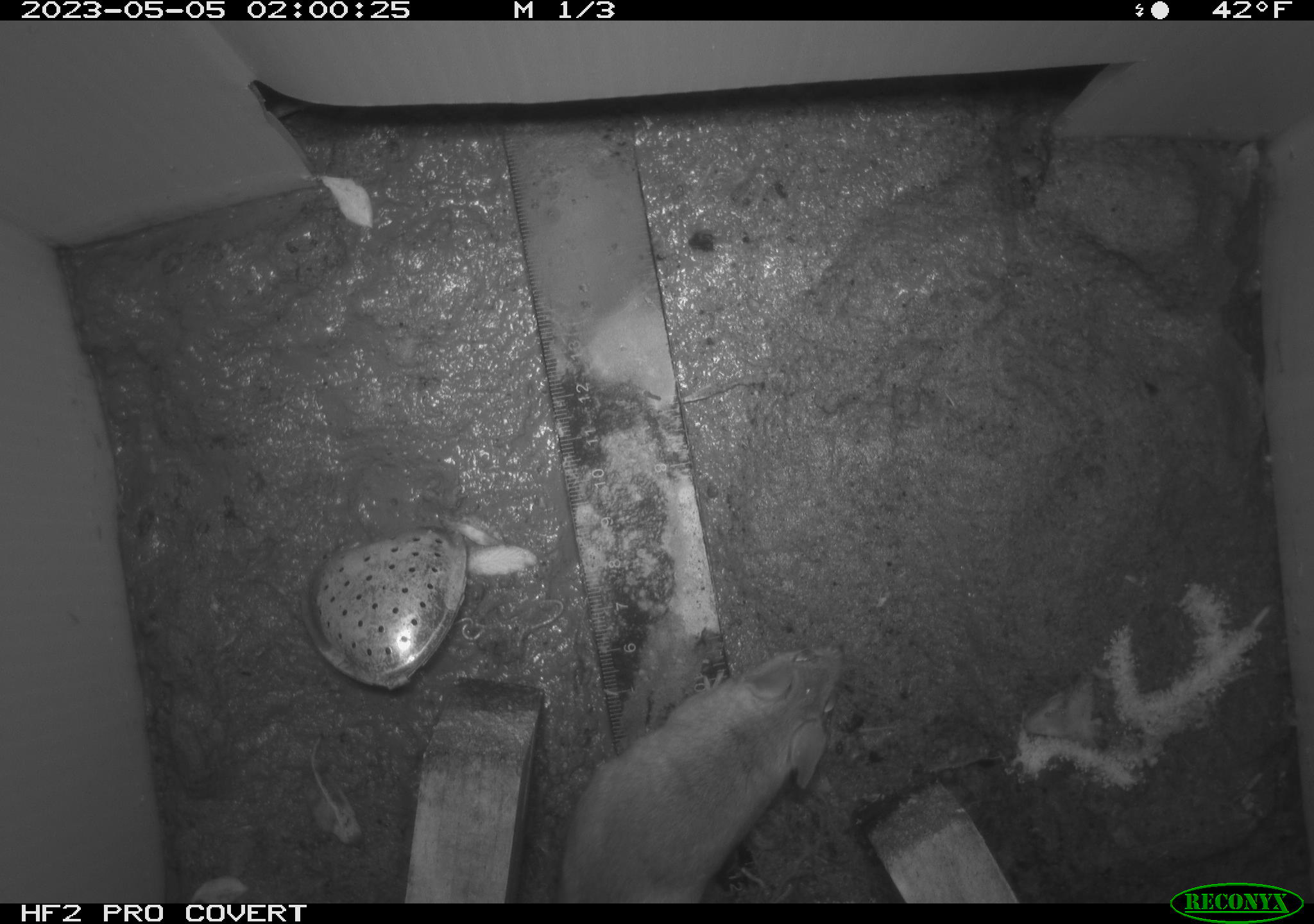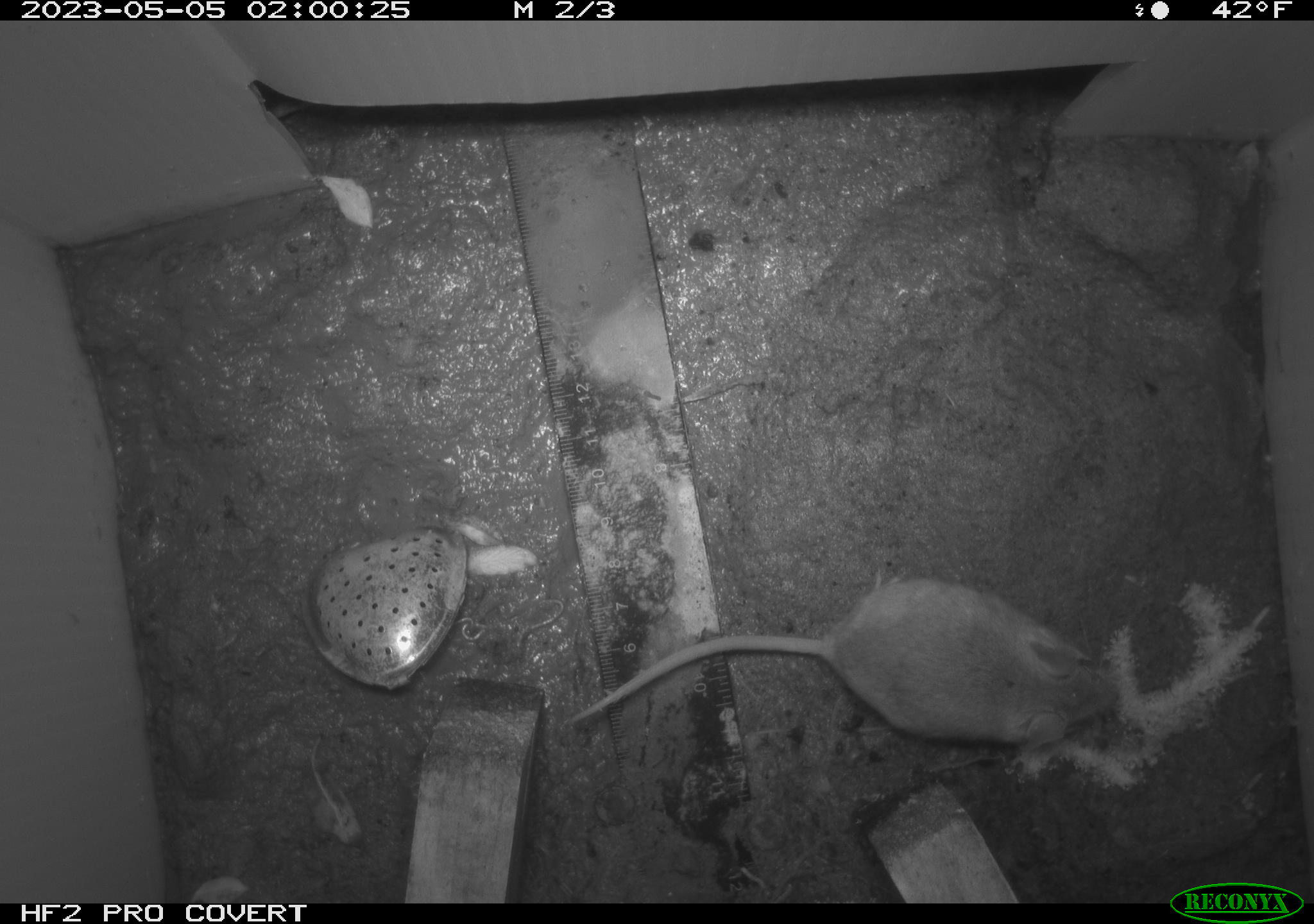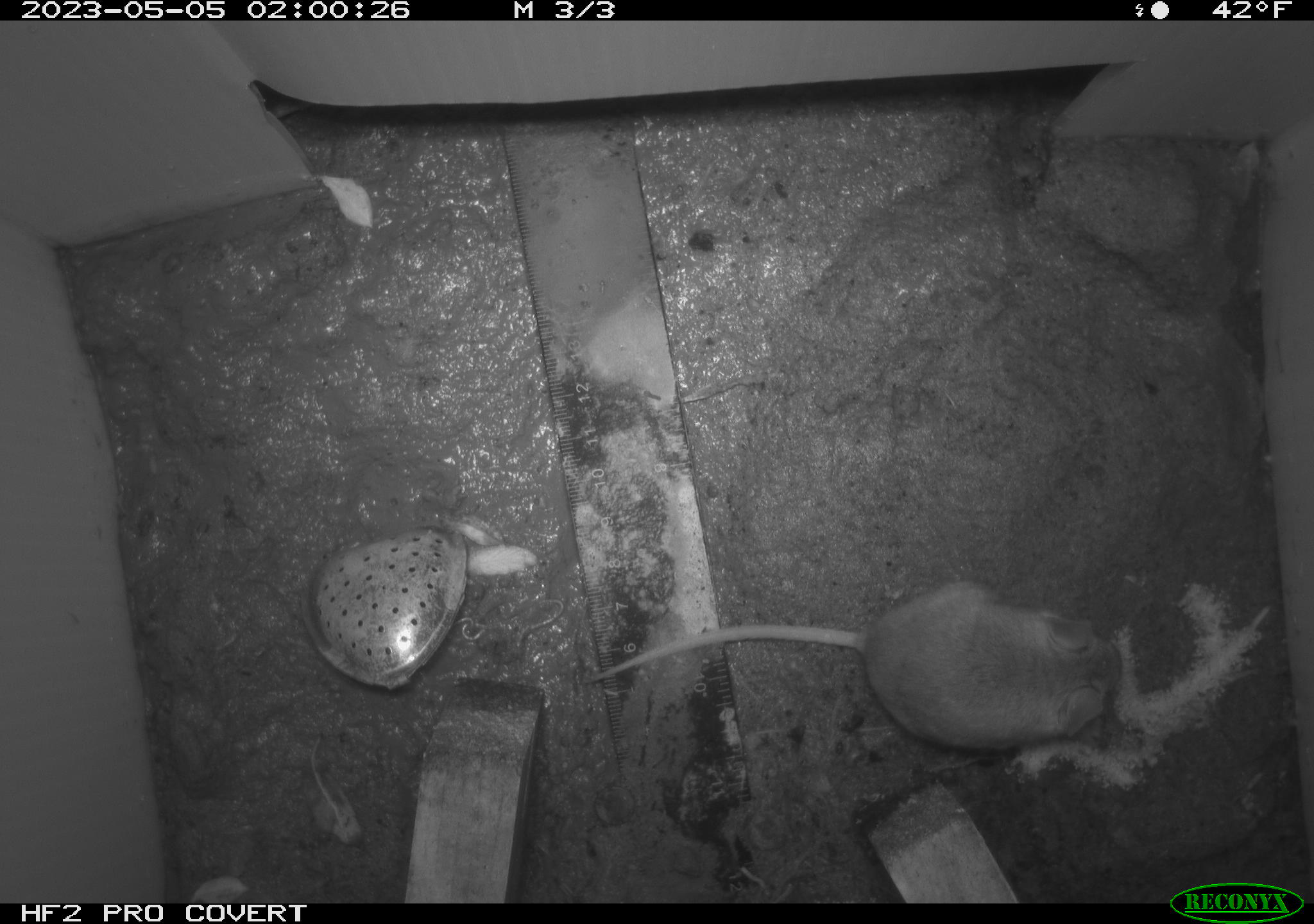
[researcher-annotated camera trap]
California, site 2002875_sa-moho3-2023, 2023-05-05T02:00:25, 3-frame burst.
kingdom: Animalia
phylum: Chordata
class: Mammalia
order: Rodentia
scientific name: Rodentia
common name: mouse species